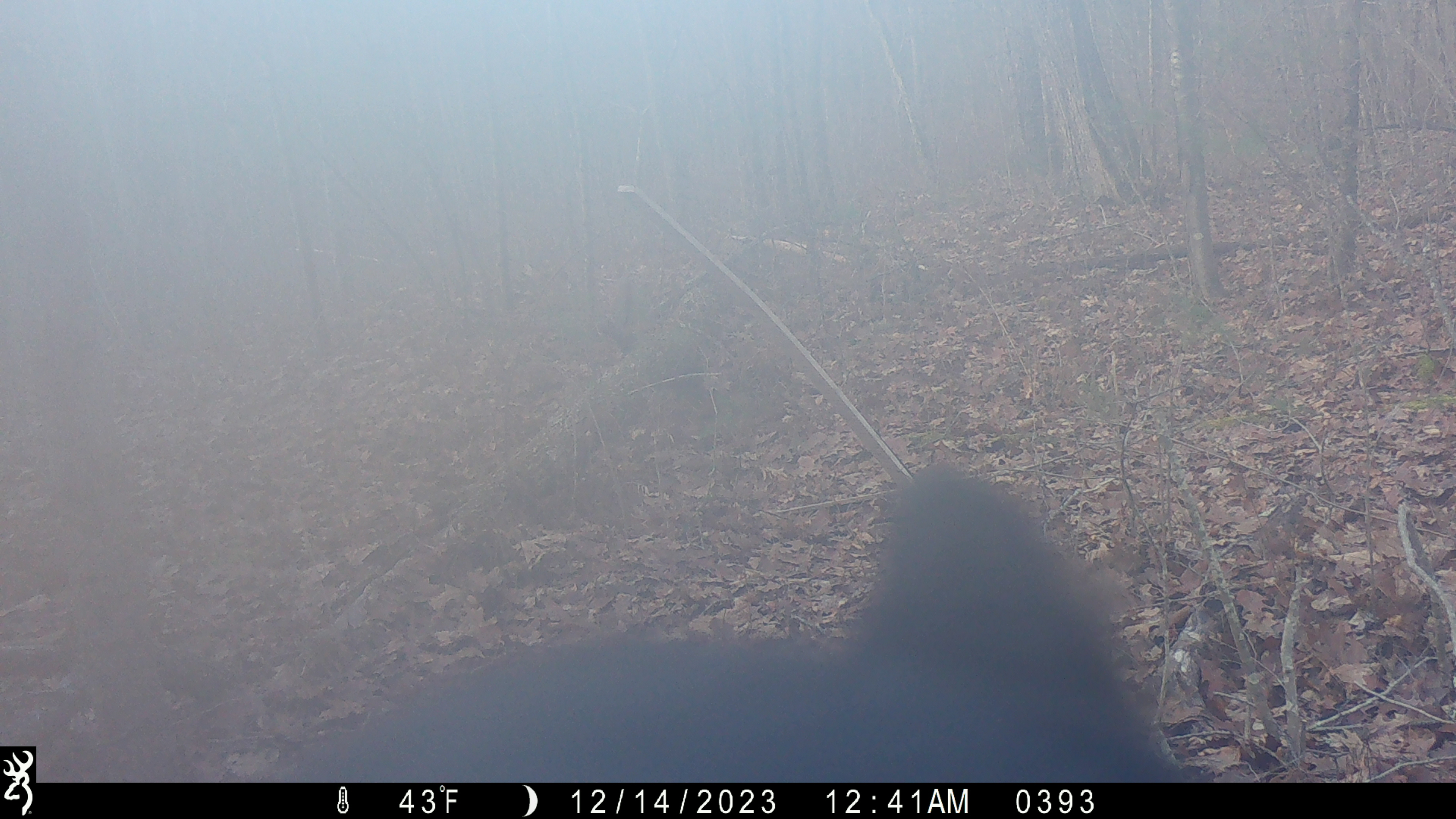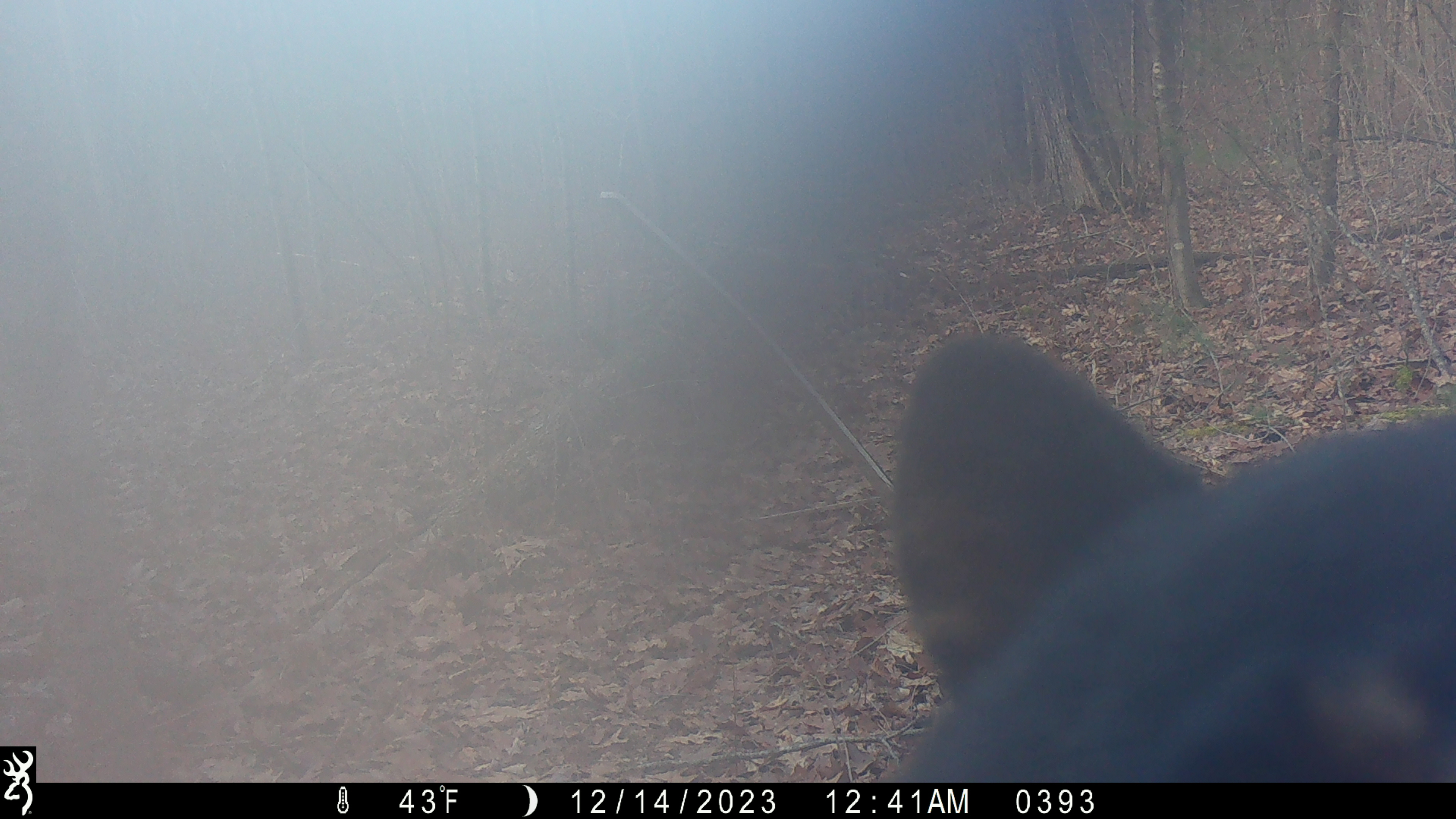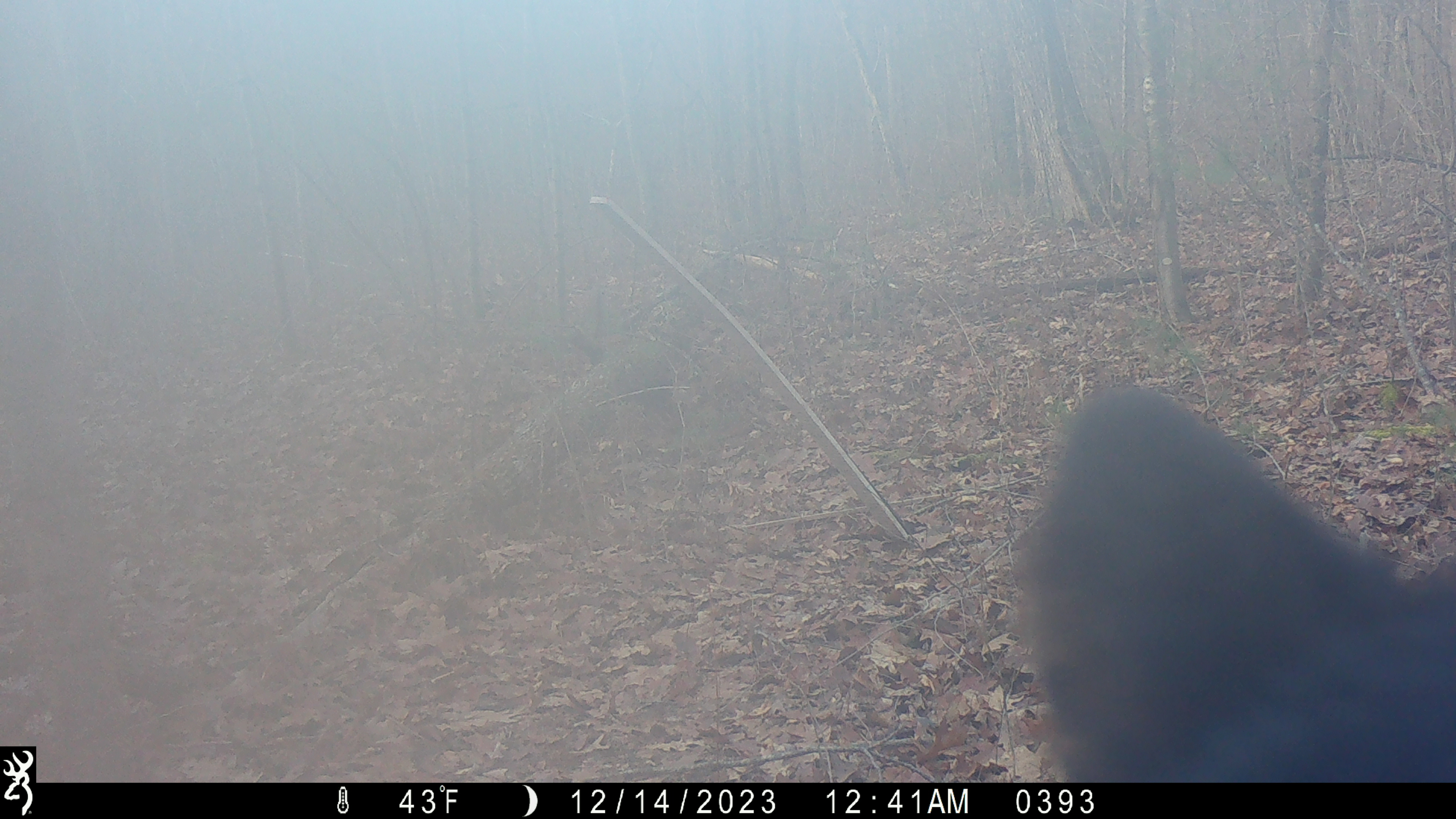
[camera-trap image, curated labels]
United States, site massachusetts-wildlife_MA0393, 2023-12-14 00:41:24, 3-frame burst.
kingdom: Animalia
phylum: Chordata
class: Mammalia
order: Carnivora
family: Ursidae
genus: Ursus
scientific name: Ursus americanus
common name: black bear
Black bear (Ursus americanus).